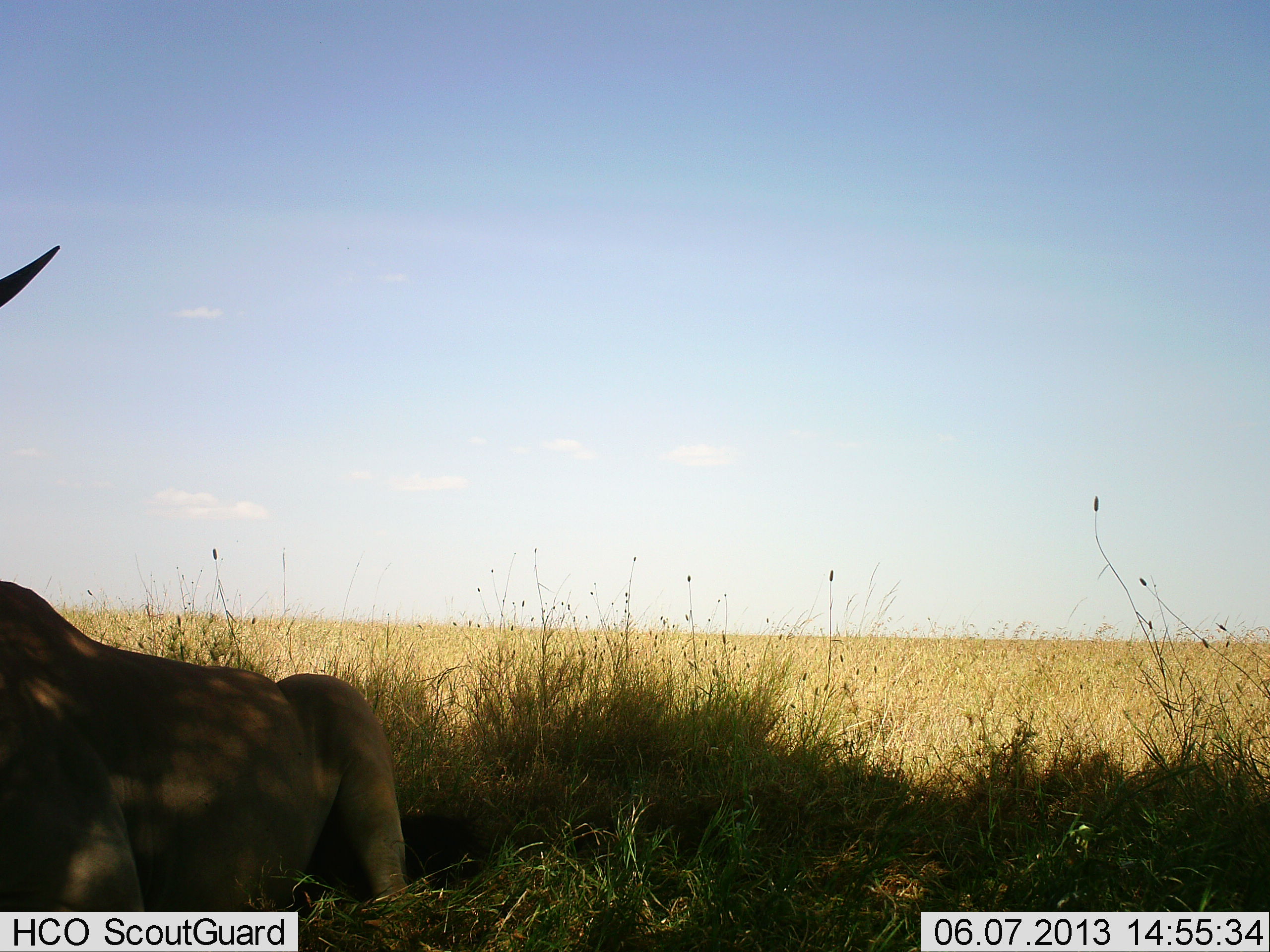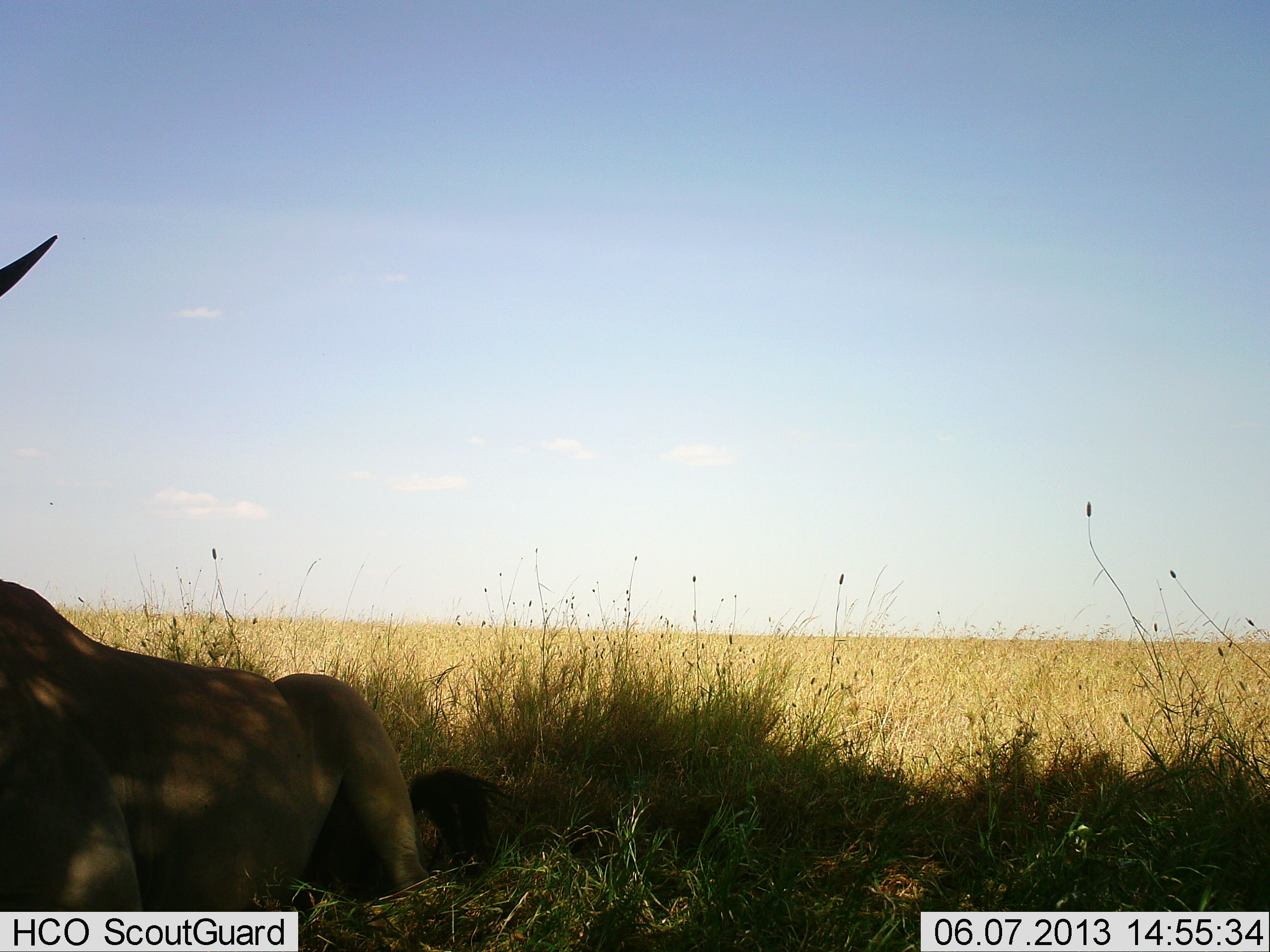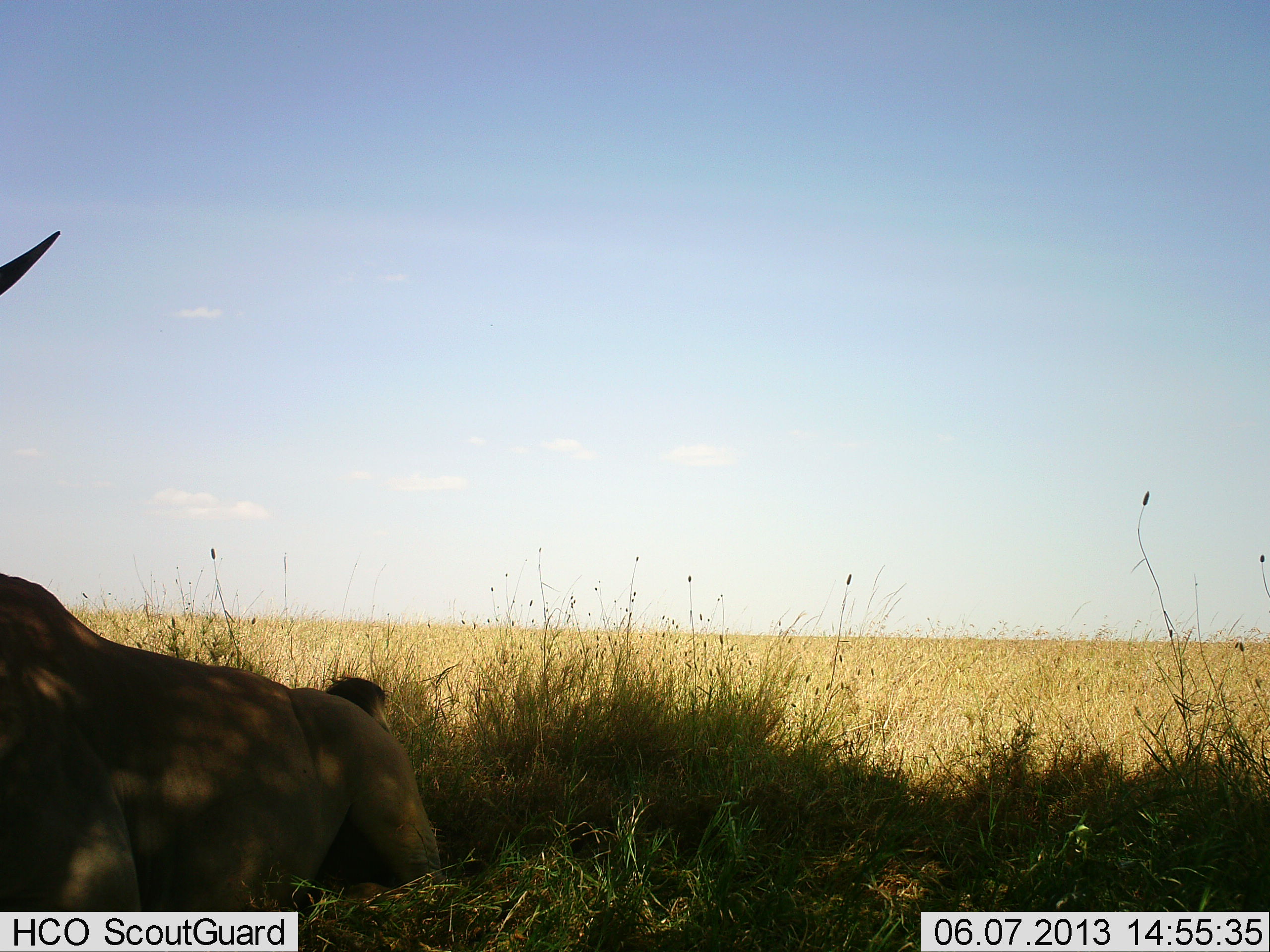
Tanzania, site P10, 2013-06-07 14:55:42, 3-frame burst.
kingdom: Animalia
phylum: Chordata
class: Mammalia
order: Artiodactyla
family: Bovidae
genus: Alcelaphus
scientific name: Alcelaphus buselaphus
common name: hartebeest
Hartebeest (Alcelaphus buselaphus), count 1. Behavior (volunteer vote fractions): standing 0%, resting 100%, moving 0%, interacting 0%. Young present (vote fraction): 11%. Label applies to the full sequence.